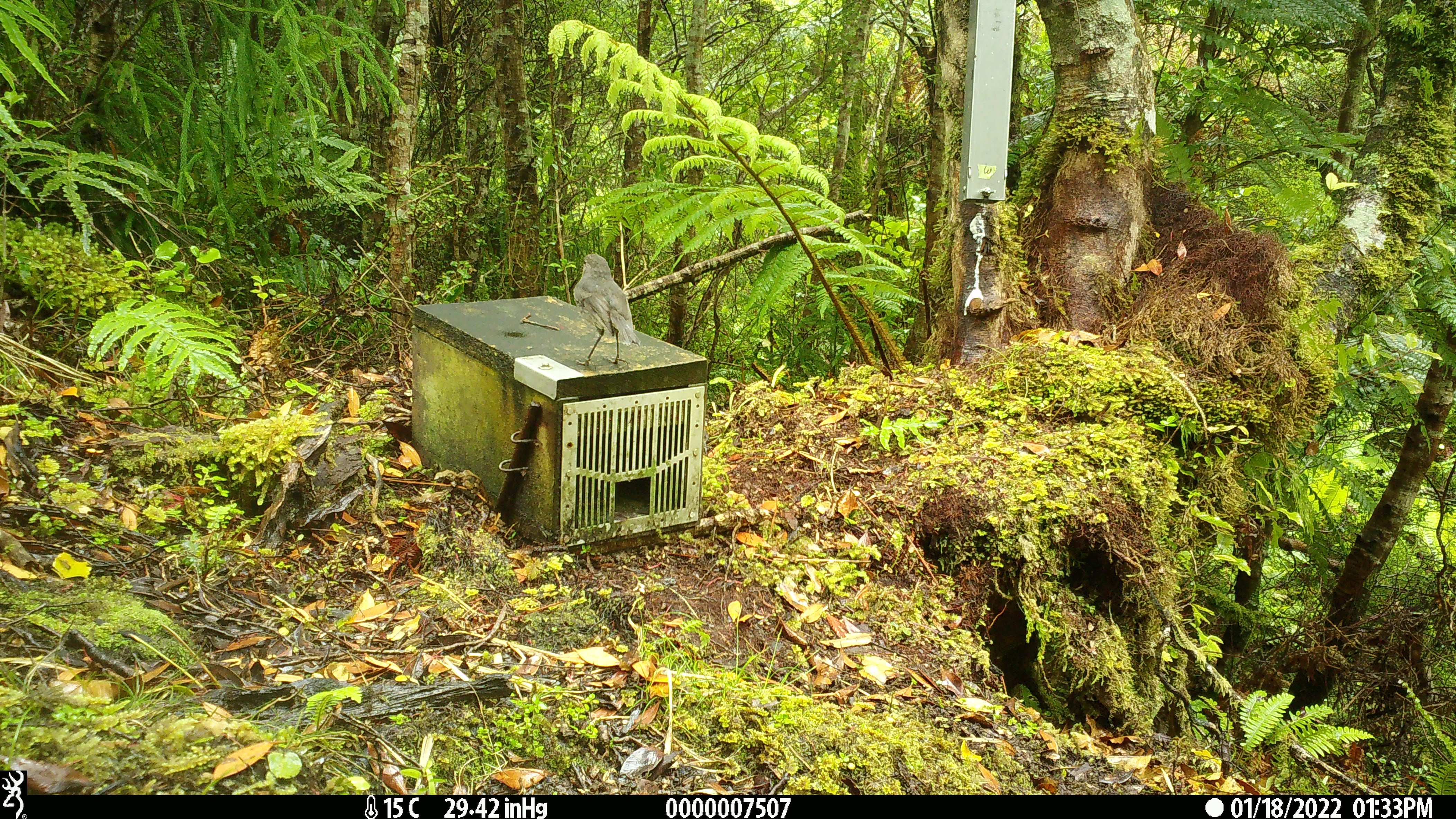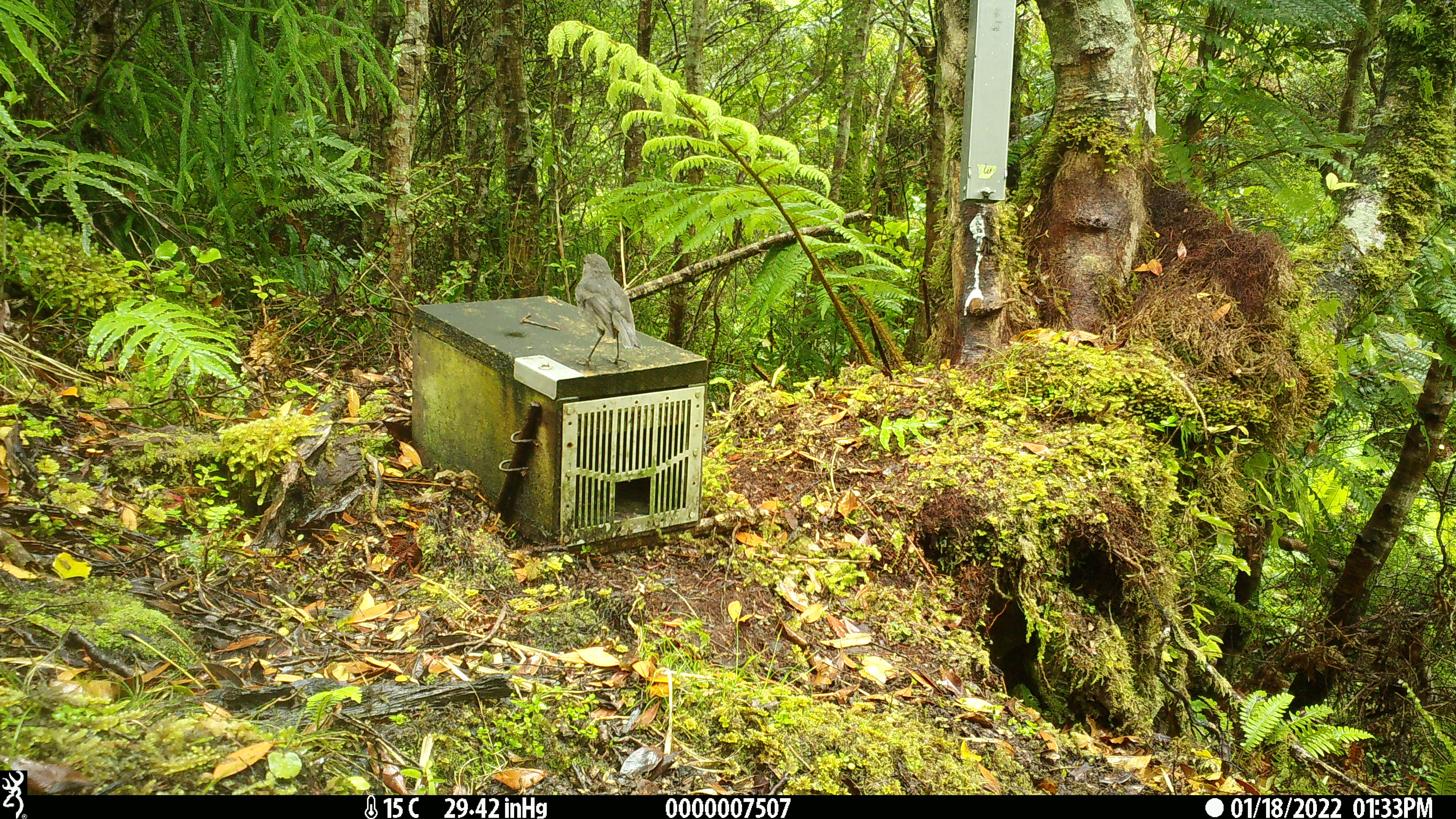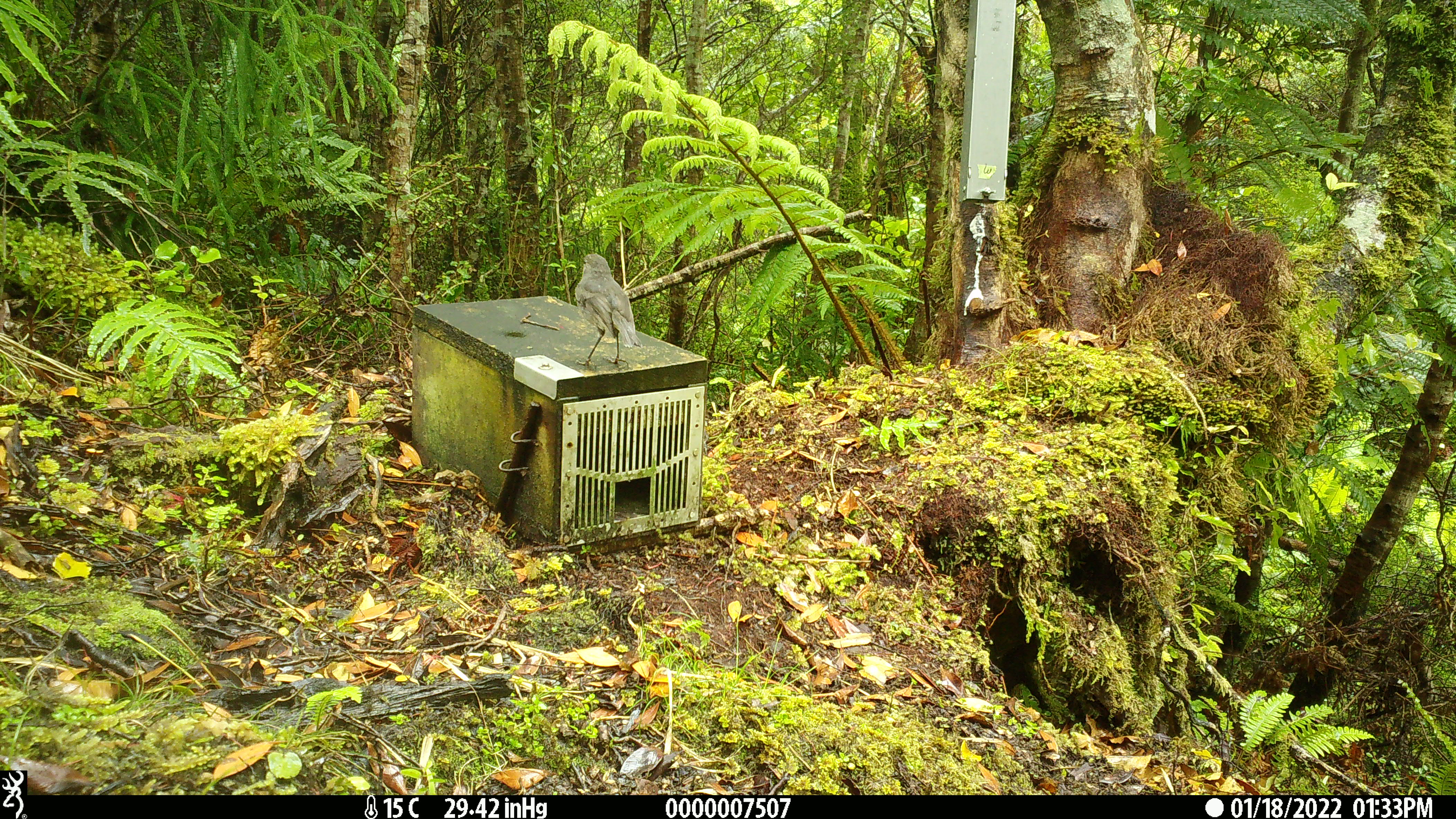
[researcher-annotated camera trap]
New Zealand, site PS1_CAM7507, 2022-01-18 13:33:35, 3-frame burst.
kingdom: Animalia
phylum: Chordata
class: Aves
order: Passeriformes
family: Petroicidae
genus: Petroica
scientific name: Petroica australis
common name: new zealand robin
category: robin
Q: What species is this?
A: Robin (new zealand robin) (Petroica australis).